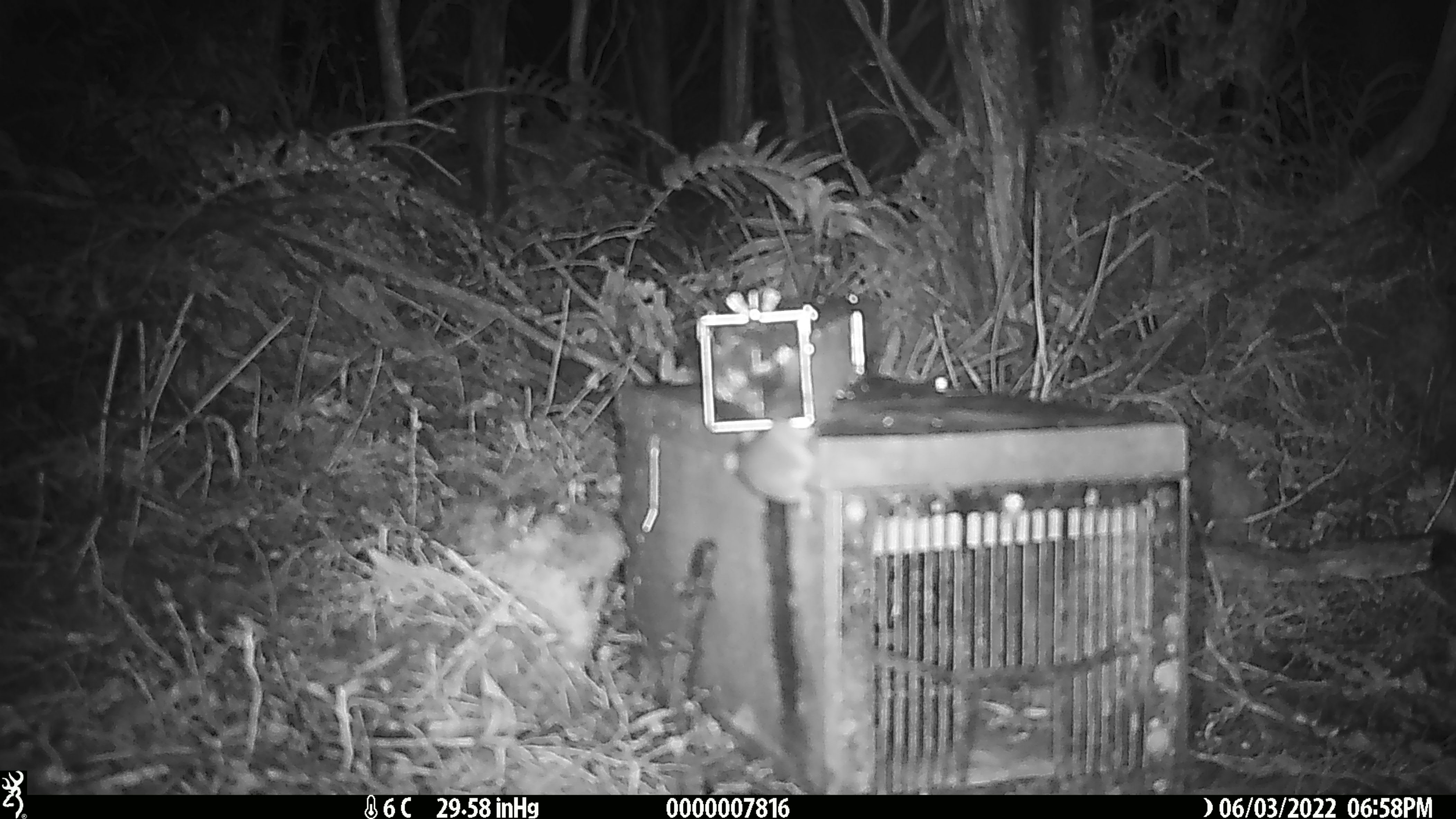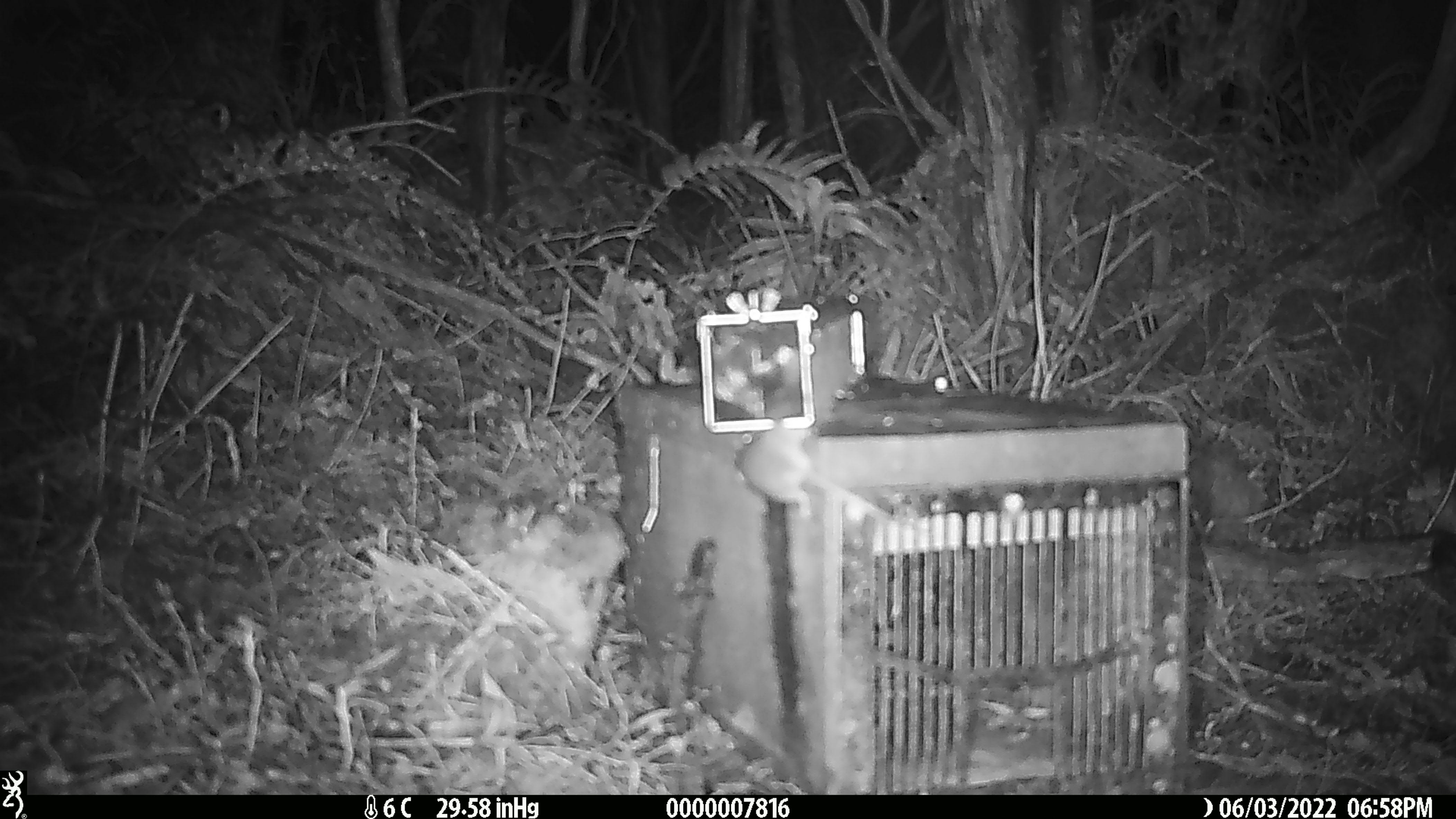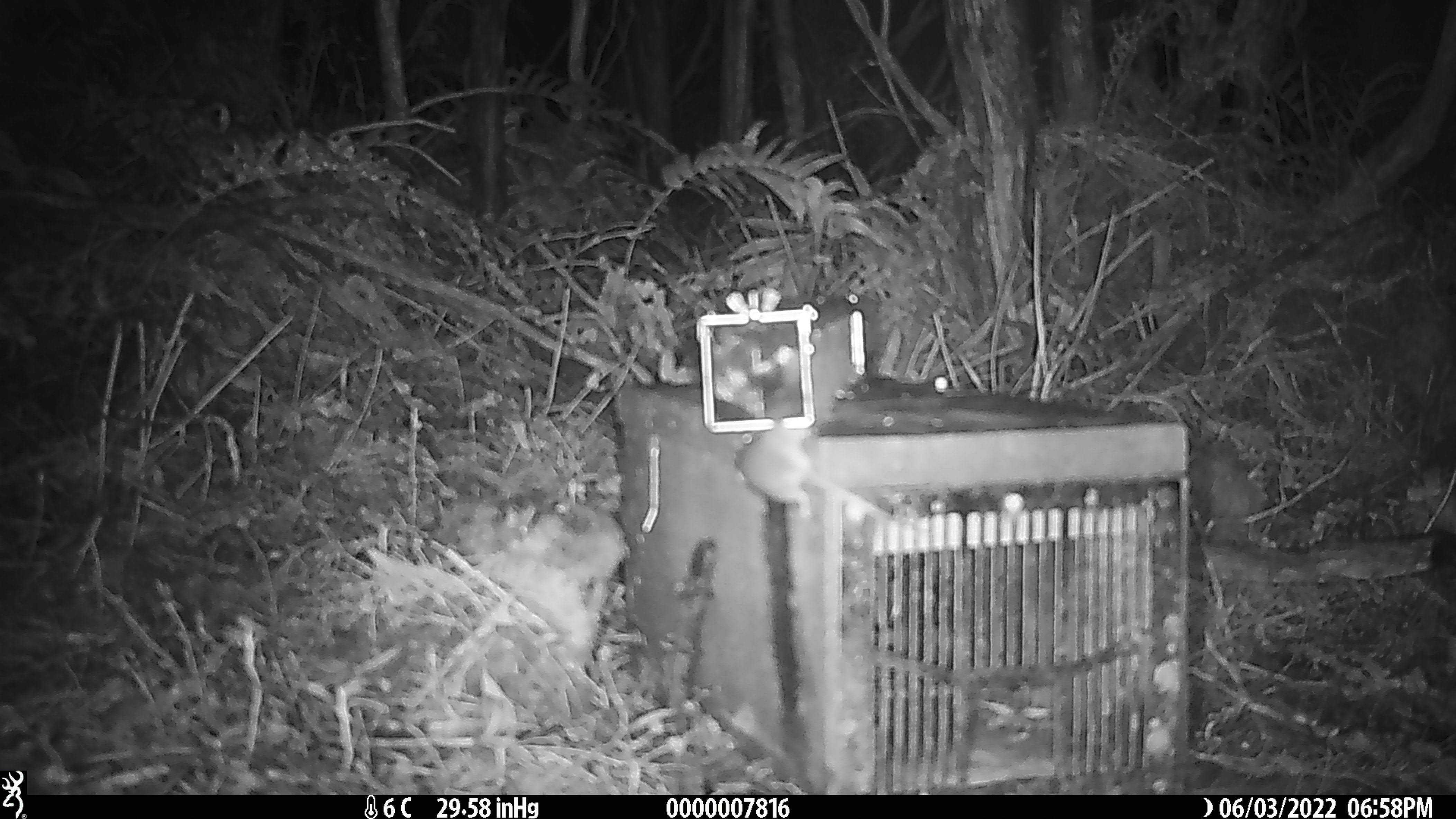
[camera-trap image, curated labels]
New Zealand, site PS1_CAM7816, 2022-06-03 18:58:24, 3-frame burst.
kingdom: Animalia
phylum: Chordata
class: Mammalia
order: Rodentia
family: Muridae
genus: Mus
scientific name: Mus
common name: mouse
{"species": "mouse (Mus)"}